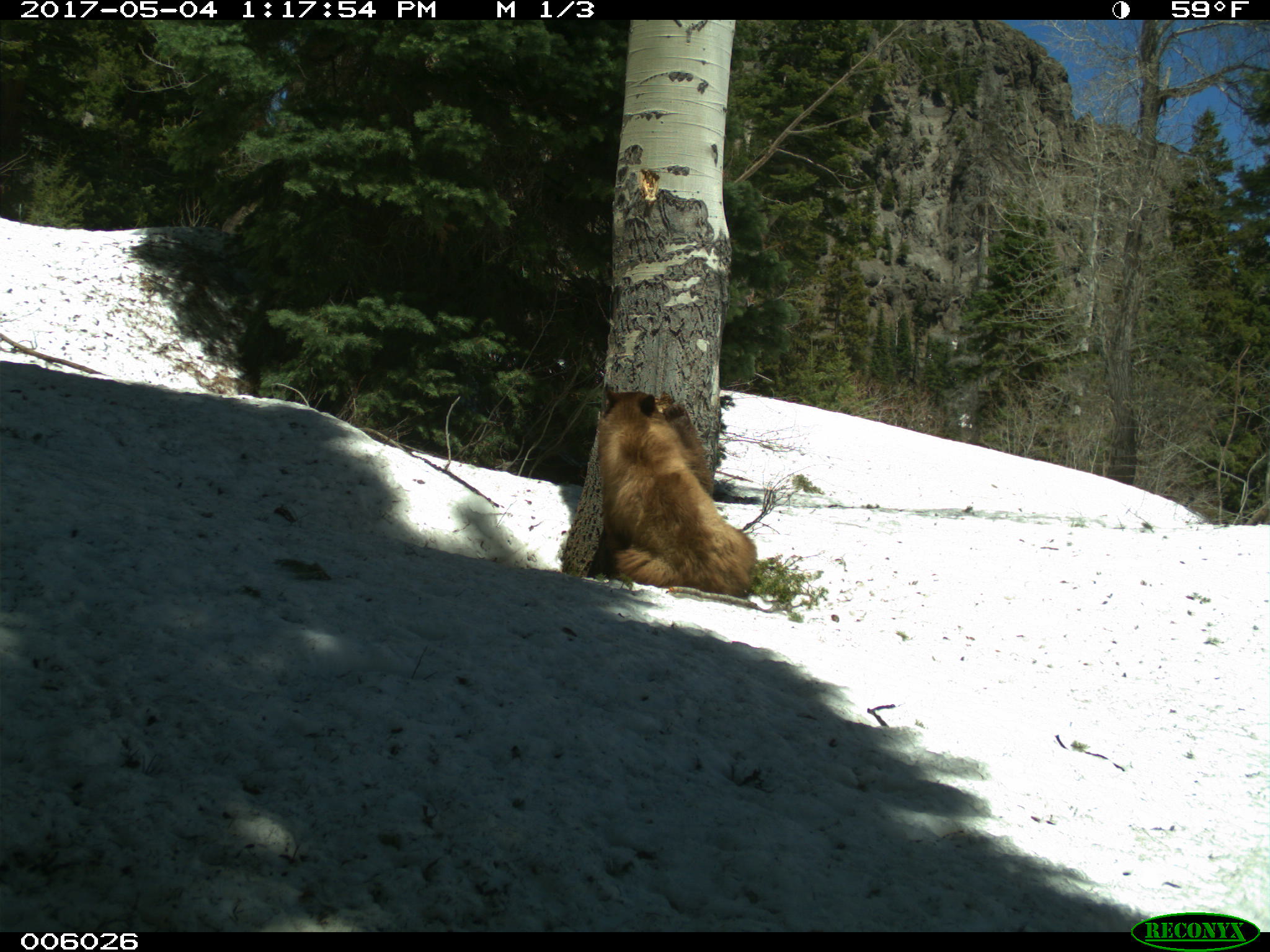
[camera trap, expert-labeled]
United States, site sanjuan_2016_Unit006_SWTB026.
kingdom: Animalia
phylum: Chordata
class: Mammalia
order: Carnivora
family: Ursidae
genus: Ursus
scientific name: Ursus americanus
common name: american black bear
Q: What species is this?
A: Ursus americanus (american black bear).